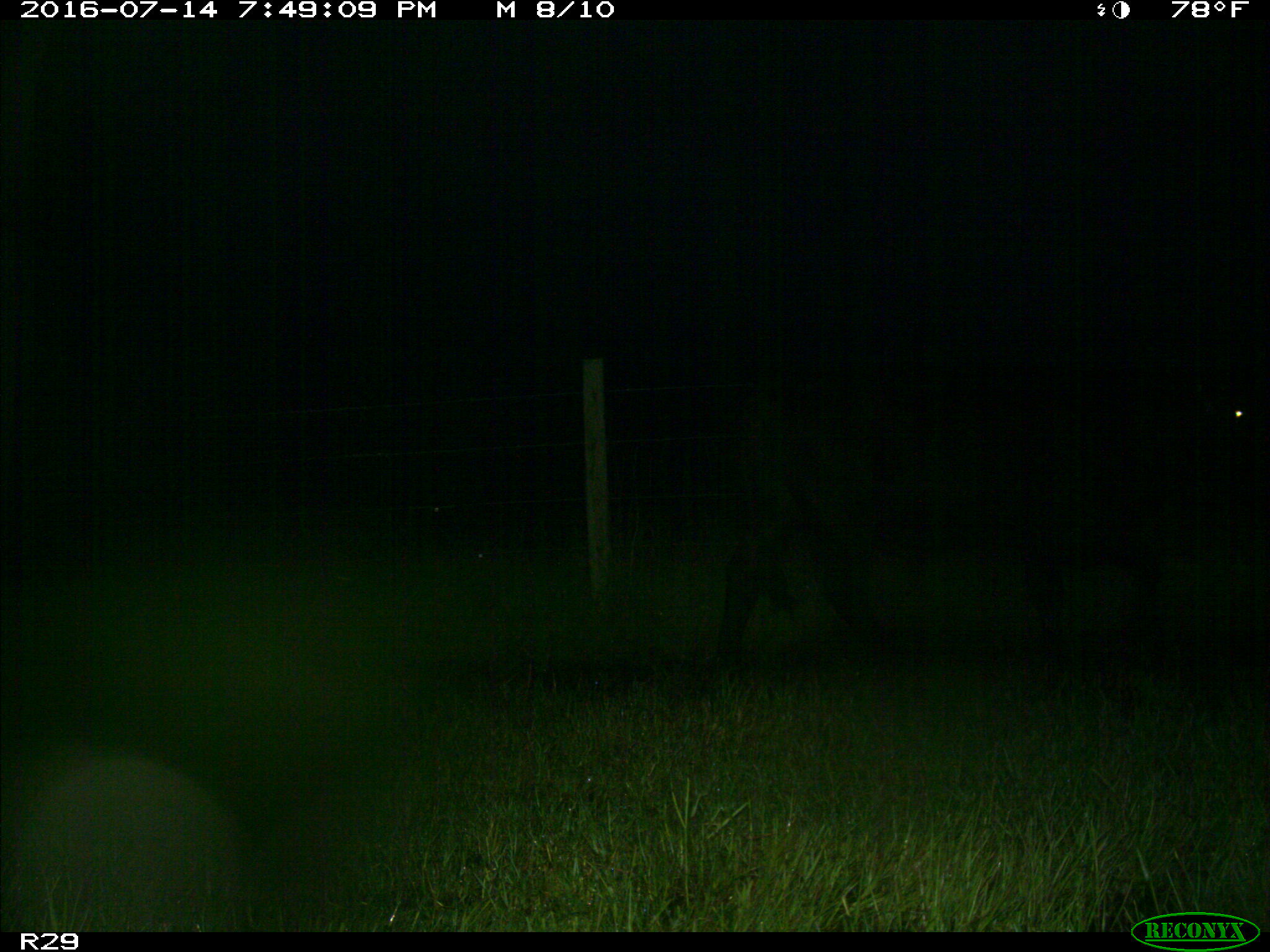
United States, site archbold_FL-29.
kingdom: Animalia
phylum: Chordata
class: Mammalia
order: Artiodactyla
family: Bovidae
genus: Bos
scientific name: Bos taurus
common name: domestic cow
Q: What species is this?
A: Bos taurus (domestic cow).